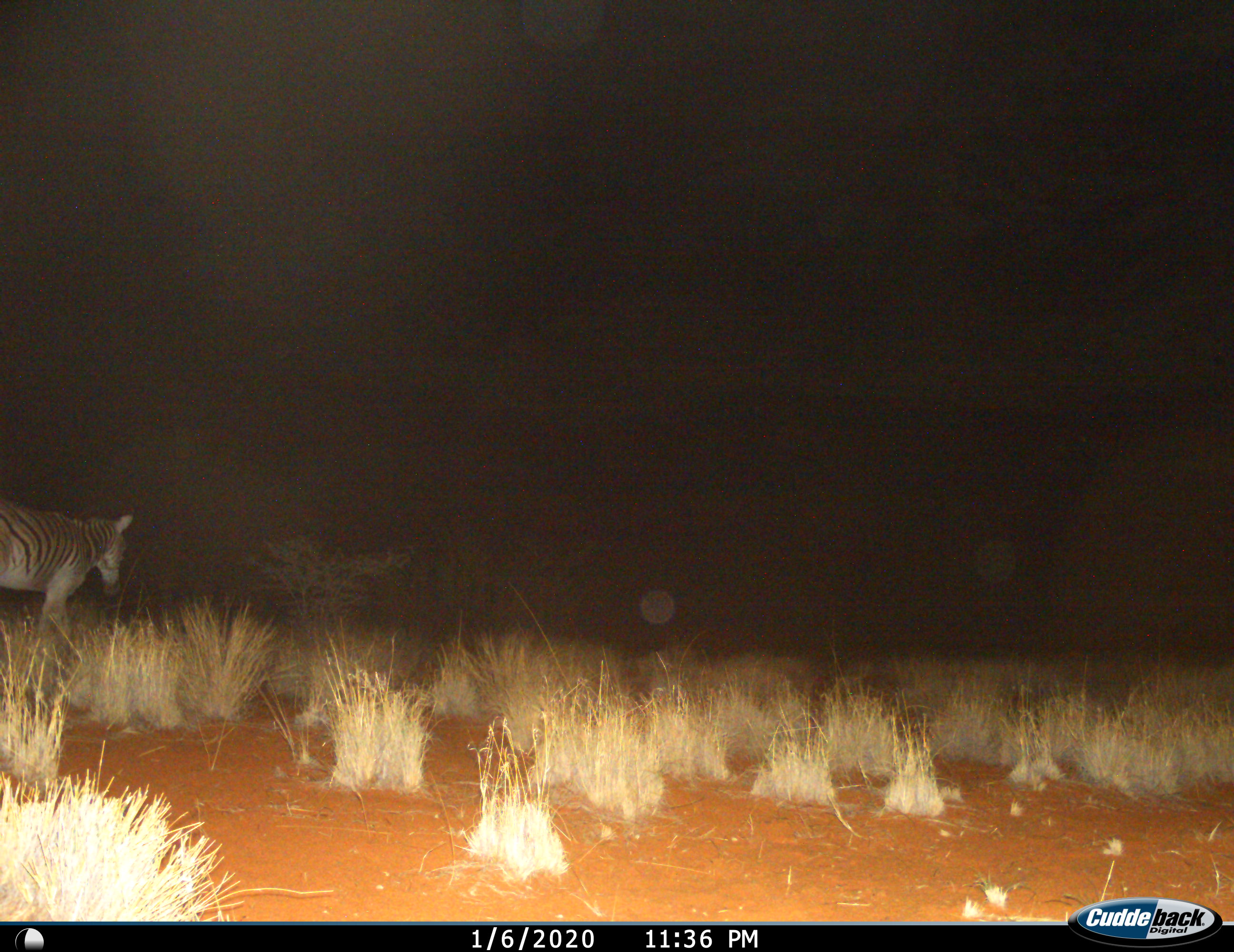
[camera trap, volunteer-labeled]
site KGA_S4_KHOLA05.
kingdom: Animalia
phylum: Chordata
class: Mammalia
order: Perissodactyla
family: Equidae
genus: Equus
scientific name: Equus quagga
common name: plains zebra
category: zebraplains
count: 1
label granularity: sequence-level